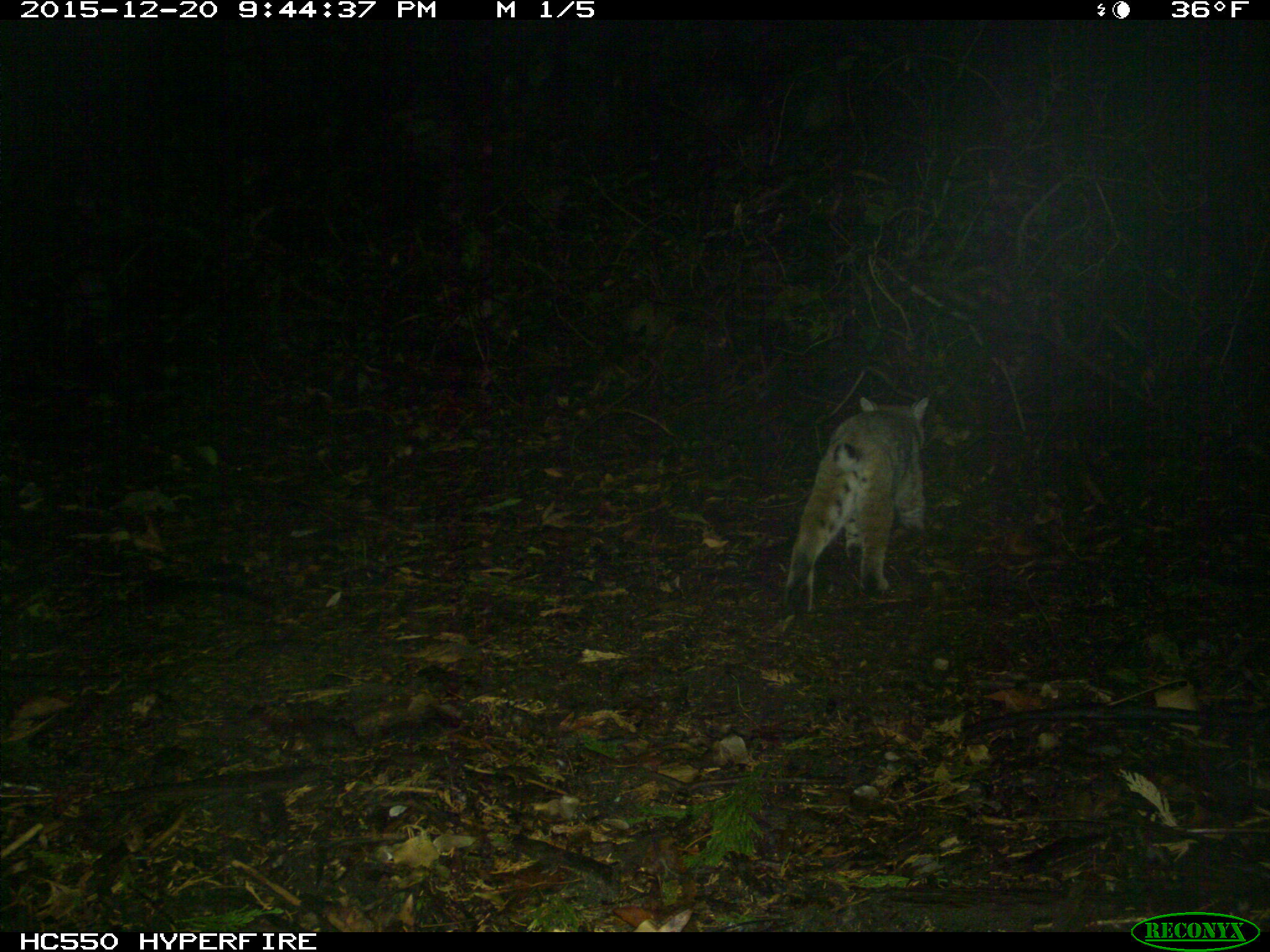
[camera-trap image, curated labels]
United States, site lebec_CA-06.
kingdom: Animalia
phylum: Chordata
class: Mammalia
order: Carnivora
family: Felidae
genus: Lynx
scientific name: Lynx rufus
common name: bobcat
Lynx rufus (bobcat).